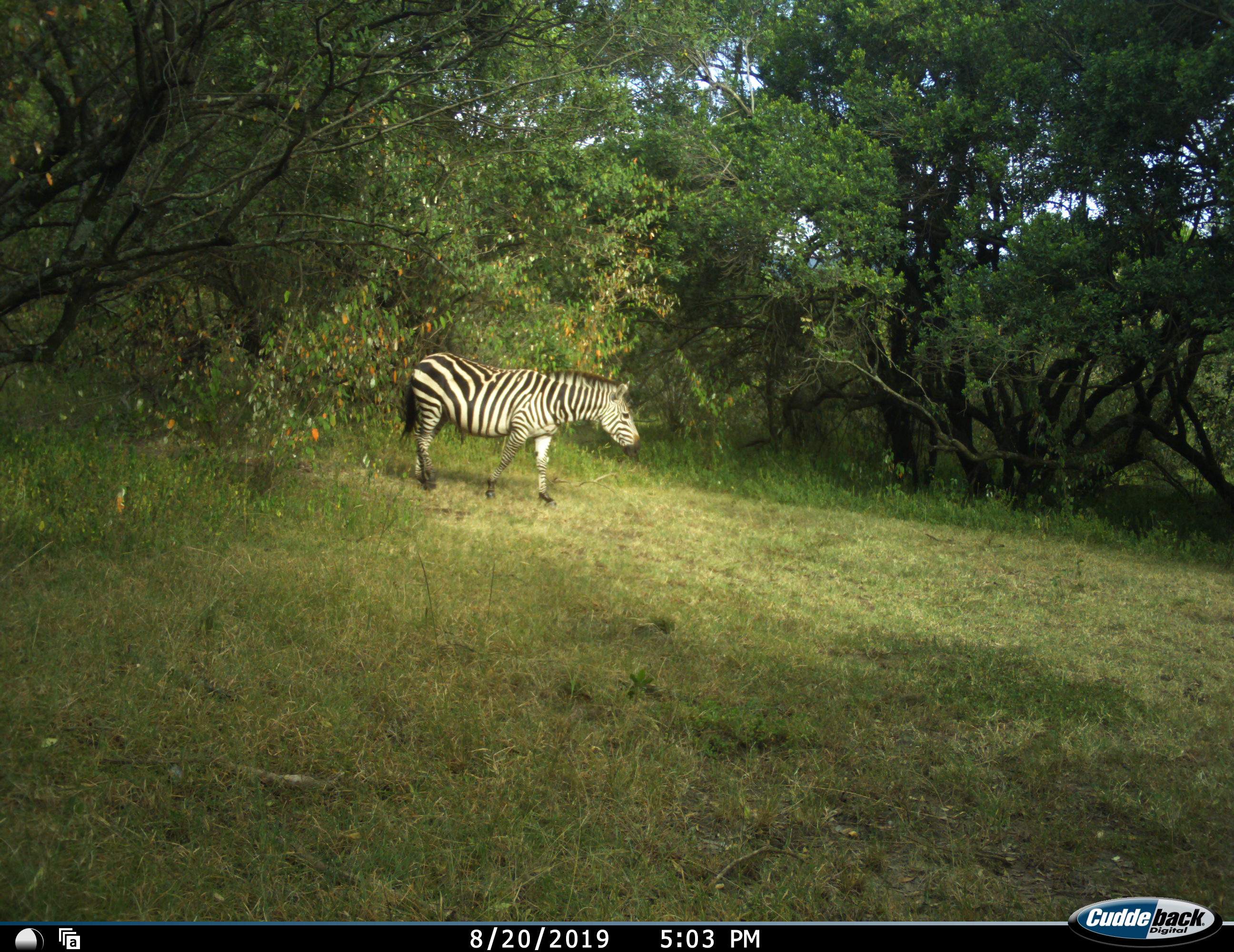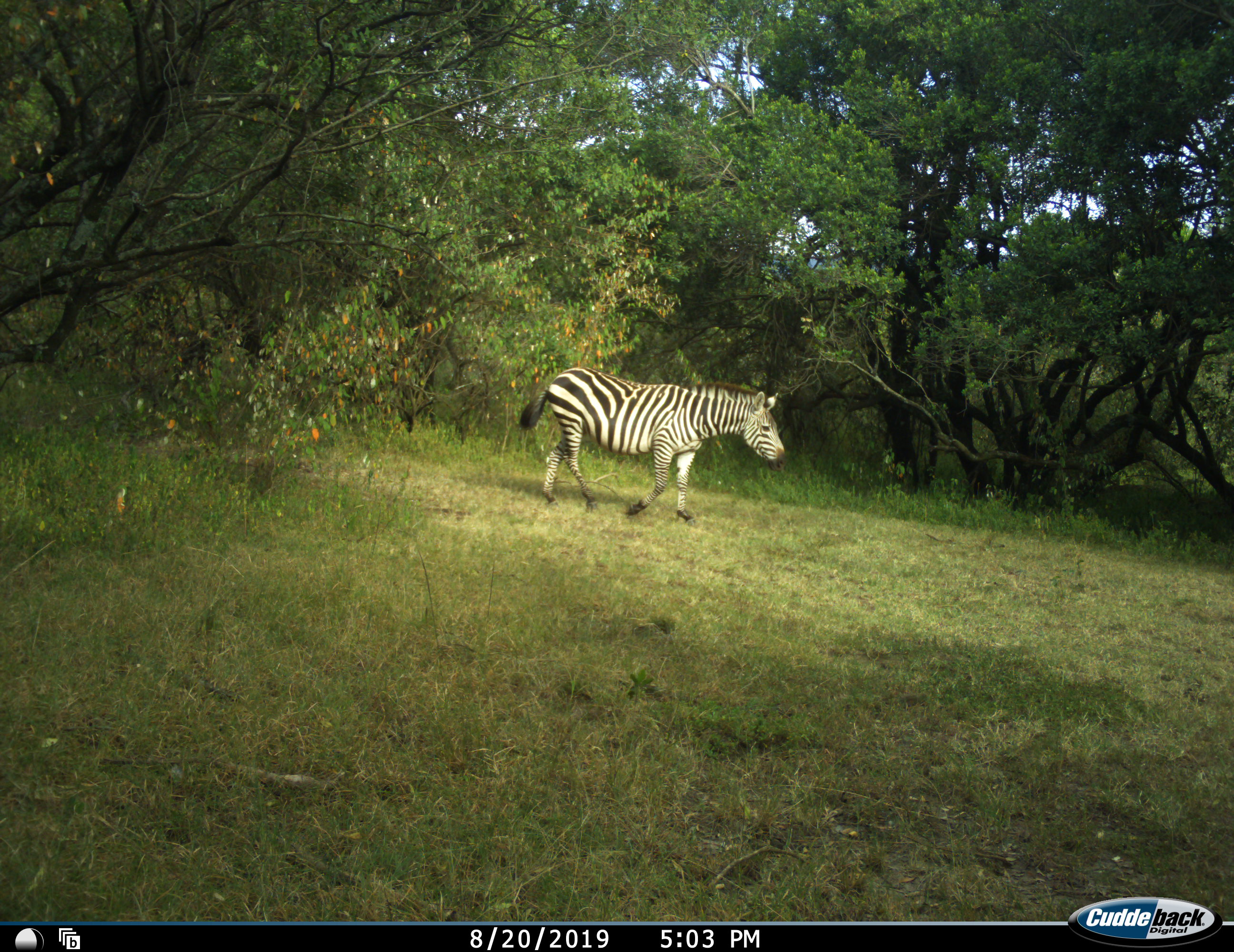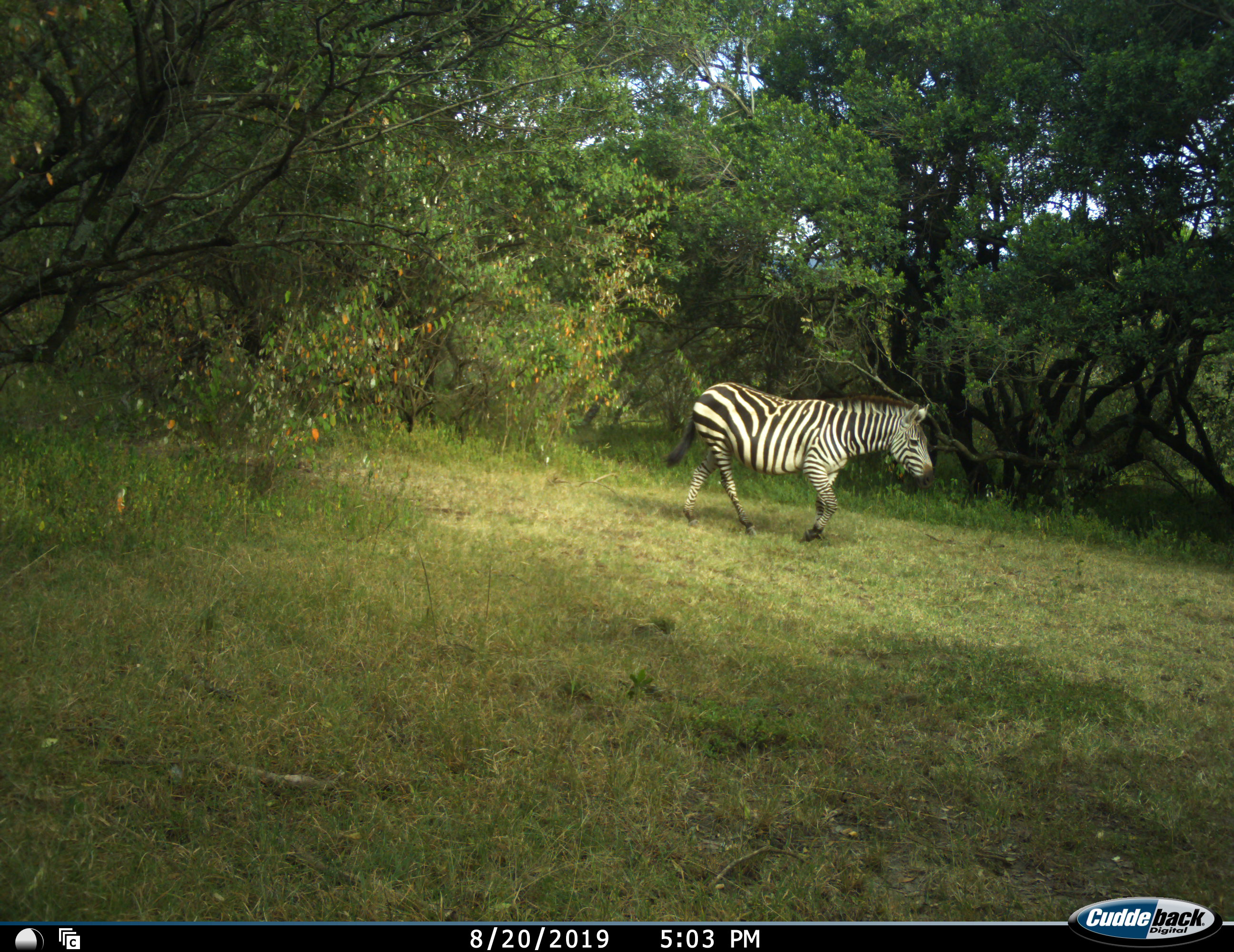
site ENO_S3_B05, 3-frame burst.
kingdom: Animalia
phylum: Chordata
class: Mammalia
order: Perissodactyla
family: Equidae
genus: Equus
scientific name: Equus quagga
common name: plains zebra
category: zebraplains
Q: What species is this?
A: Zebraplains (plains zebra) (Equus quagga).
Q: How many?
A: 1.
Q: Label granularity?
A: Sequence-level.